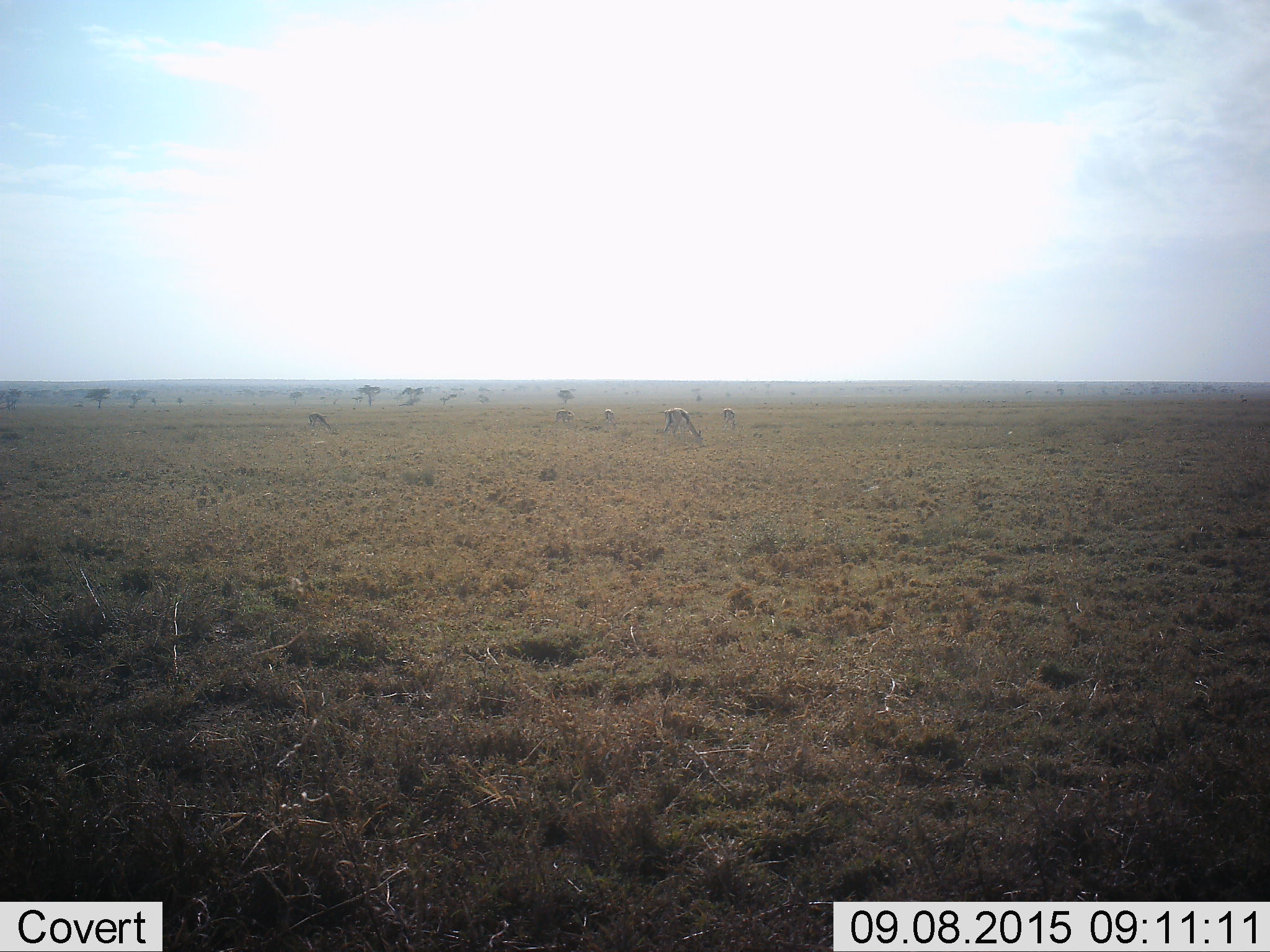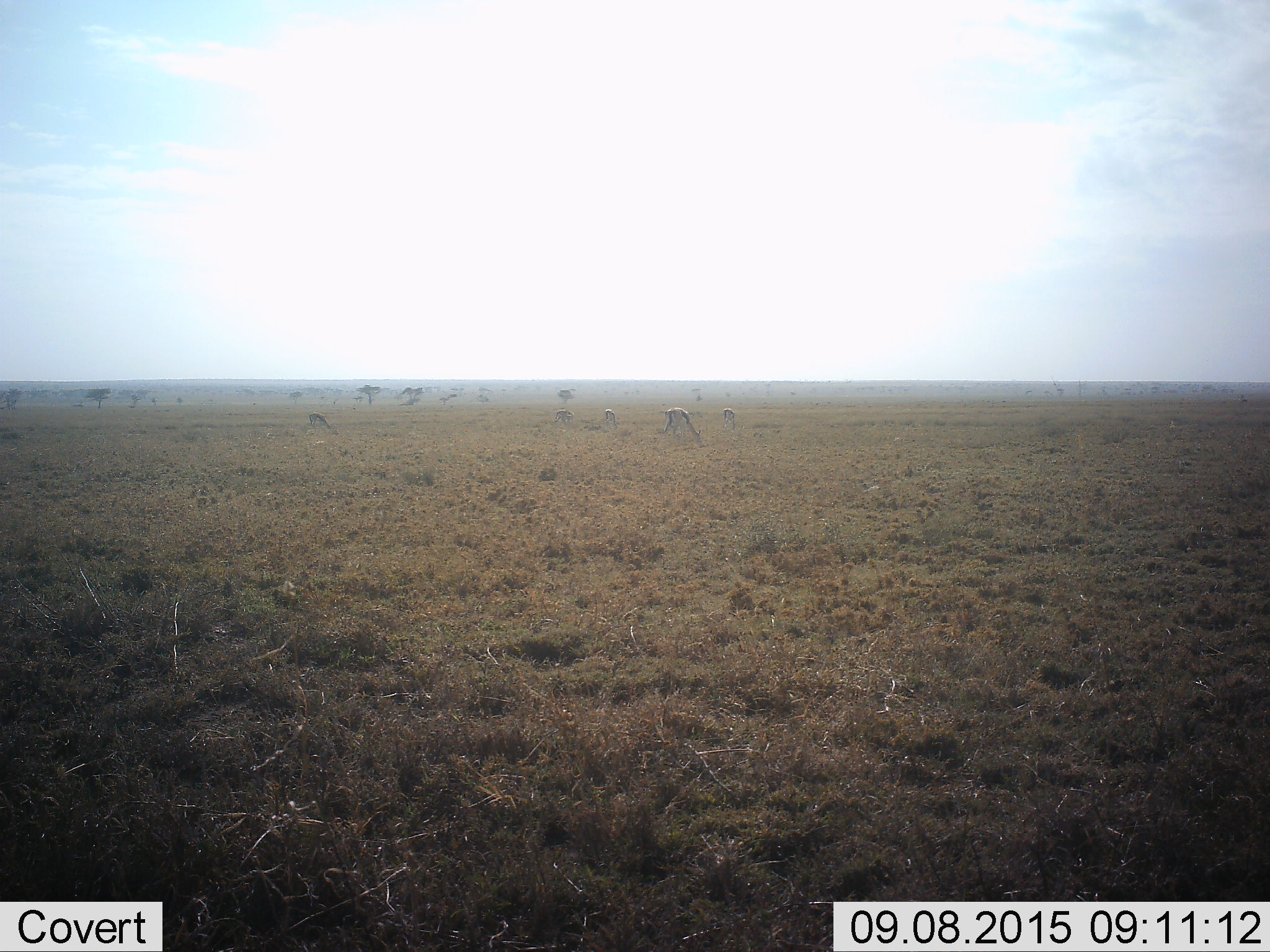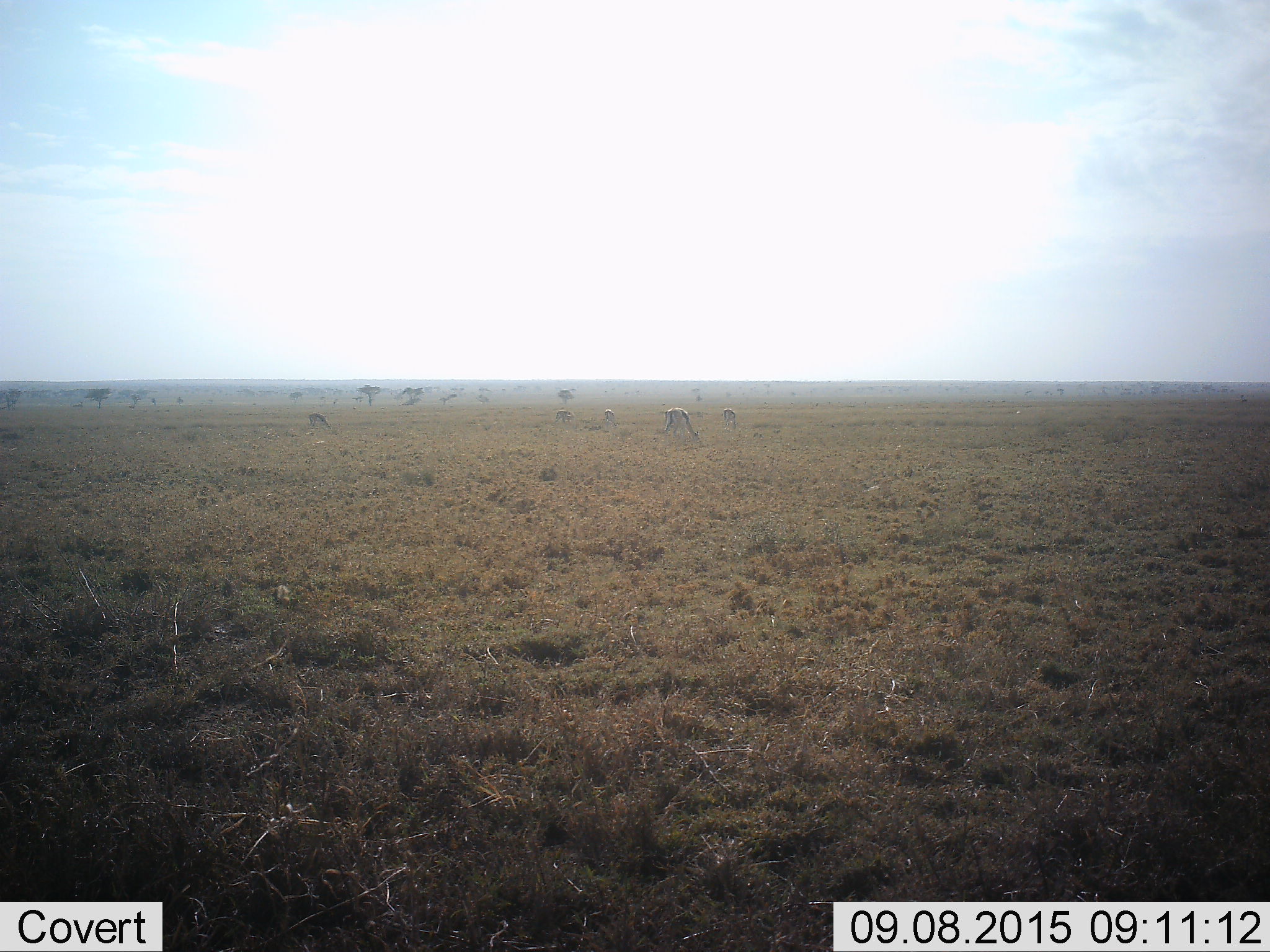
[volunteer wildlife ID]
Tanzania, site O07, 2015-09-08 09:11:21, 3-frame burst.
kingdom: Animalia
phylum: Chordata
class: Mammalia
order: Artiodactyla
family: Bovidae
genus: Eudorcas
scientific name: Eudorcas thomsonii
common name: thomson's gazelle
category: gazellethomsons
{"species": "gazellethomsons (thomson's gazelle) (Eudorcas thomsonii)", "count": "5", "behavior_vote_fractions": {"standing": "14%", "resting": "0%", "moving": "0%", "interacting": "0%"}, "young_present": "14%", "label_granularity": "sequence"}